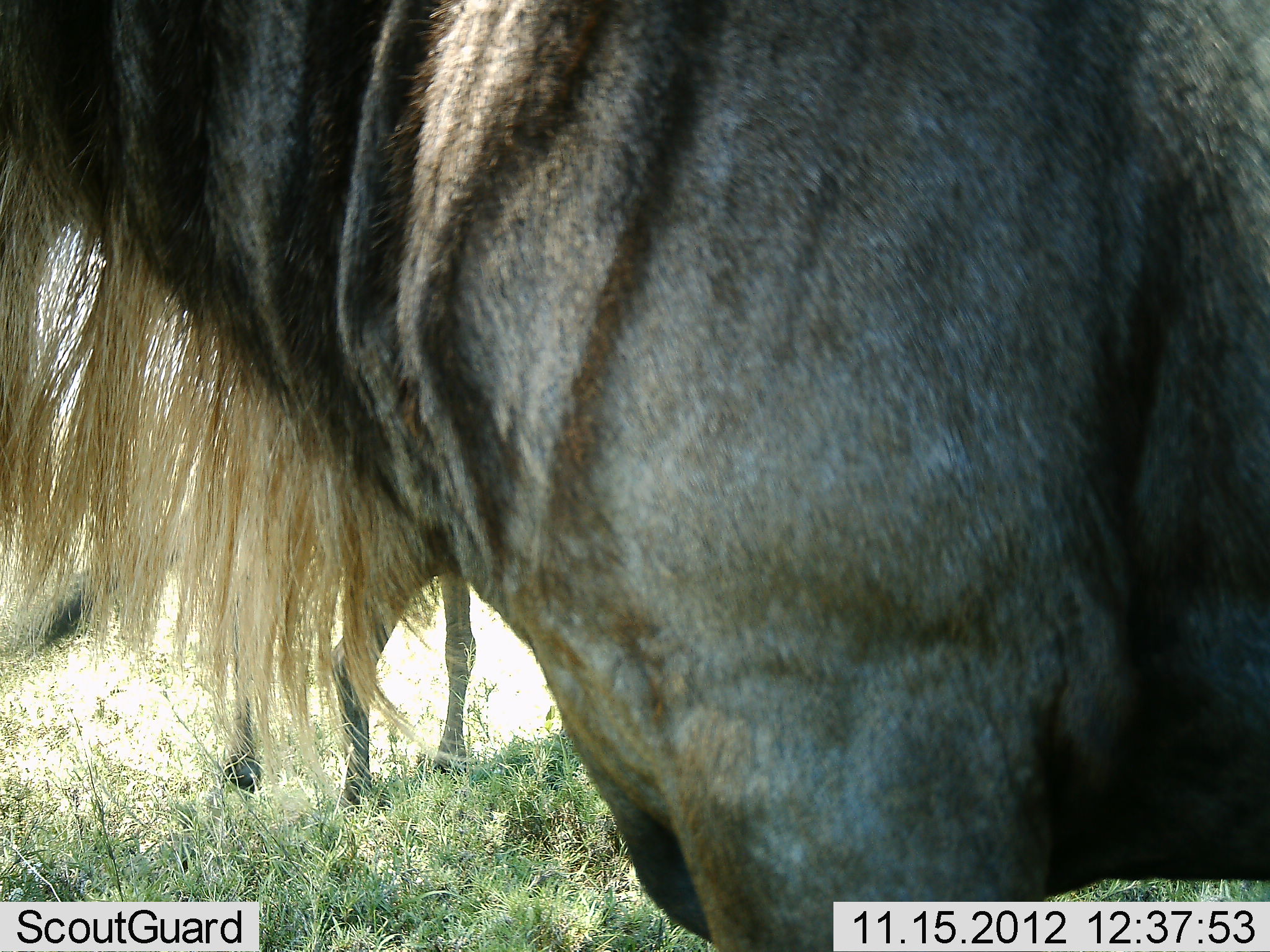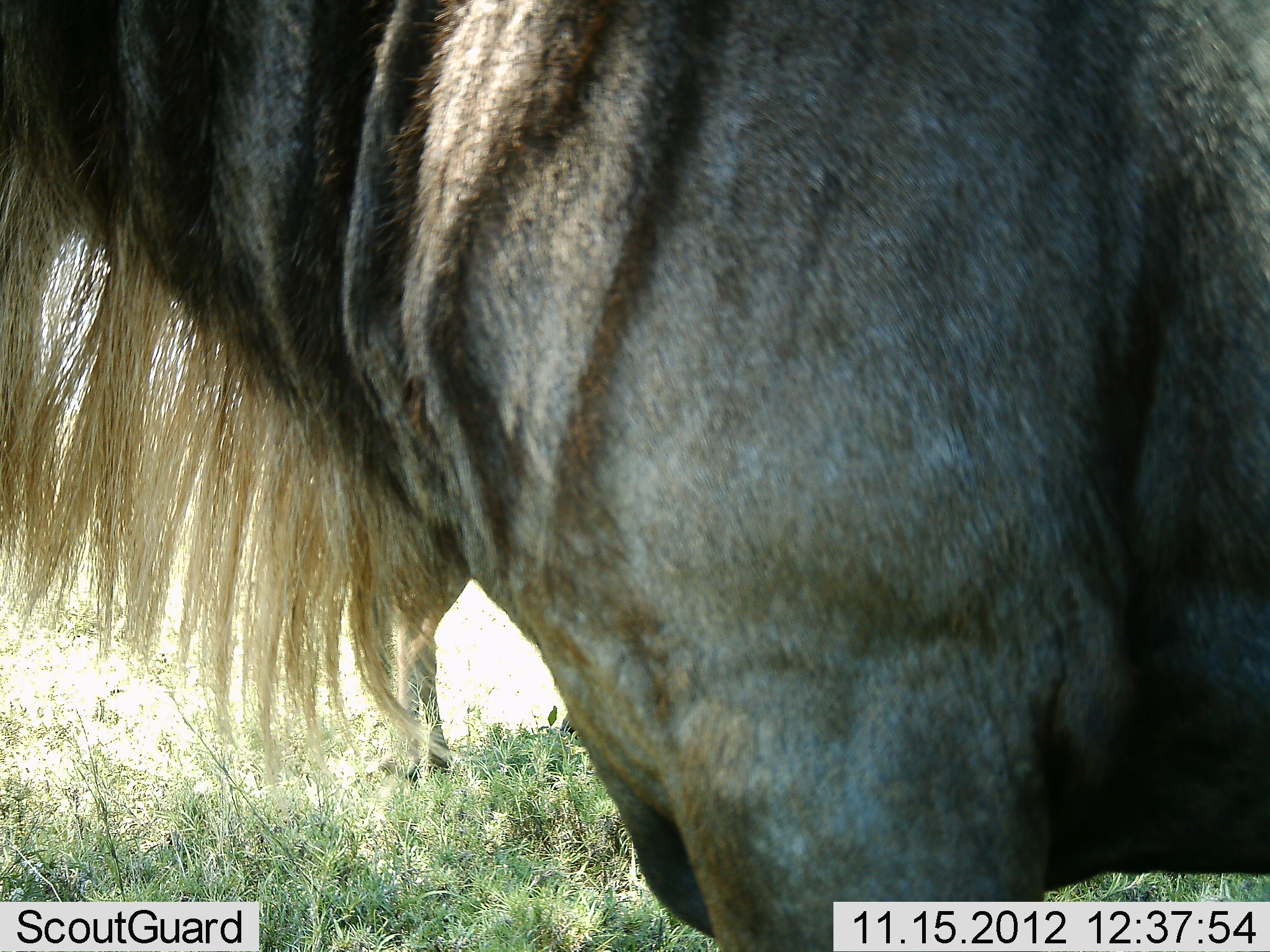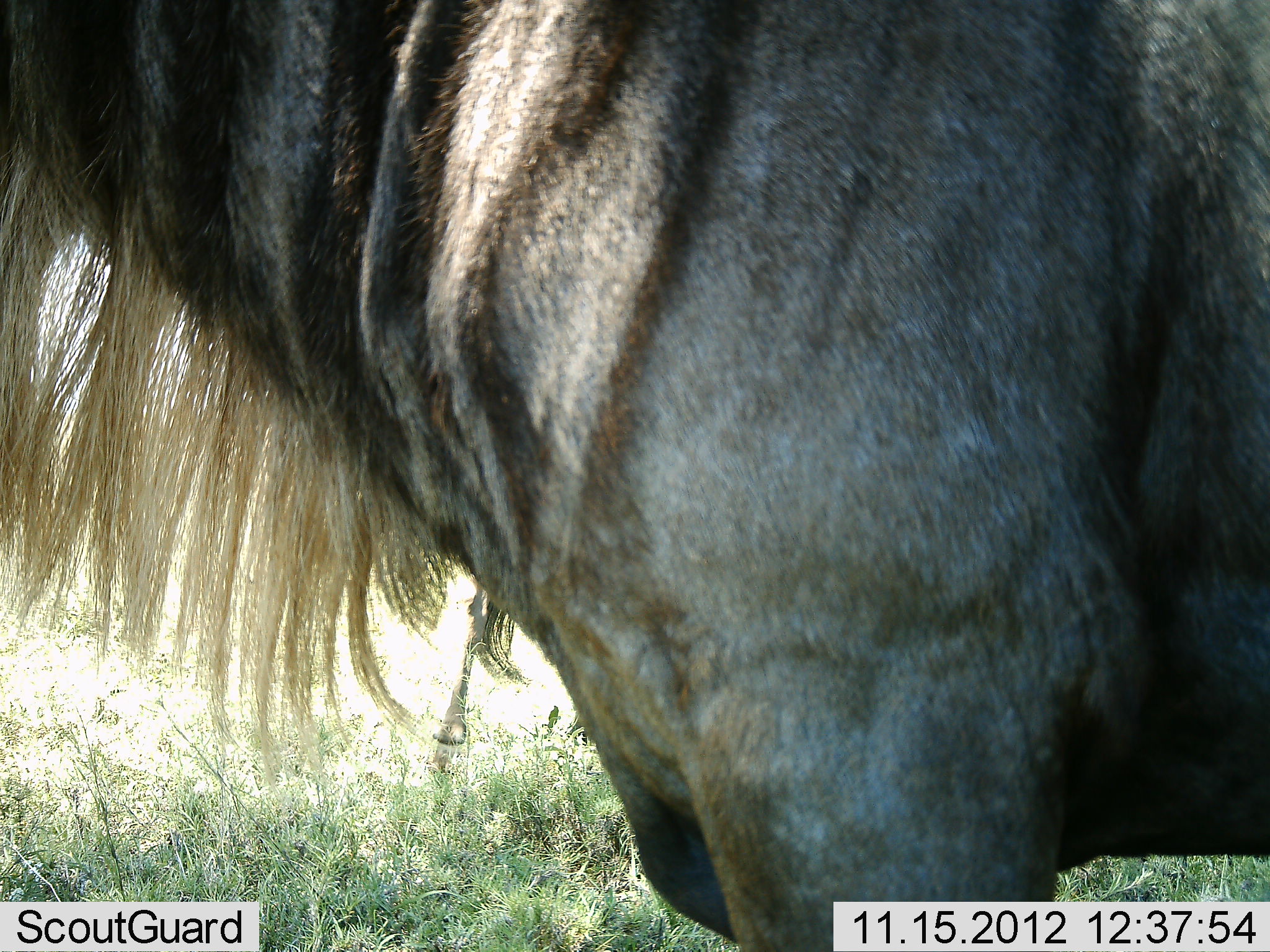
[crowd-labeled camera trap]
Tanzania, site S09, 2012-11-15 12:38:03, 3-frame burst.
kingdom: Animalia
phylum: Chordata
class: Mammalia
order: Artiodactyla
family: Bovidae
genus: Connochaetes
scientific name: Connochaetes taurinus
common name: blue wildebeest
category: wildebeest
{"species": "wildebeest (blue wildebeest) (Connochaetes taurinus)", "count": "2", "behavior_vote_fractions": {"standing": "95%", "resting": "0%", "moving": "47%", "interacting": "5%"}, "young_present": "0%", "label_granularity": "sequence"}